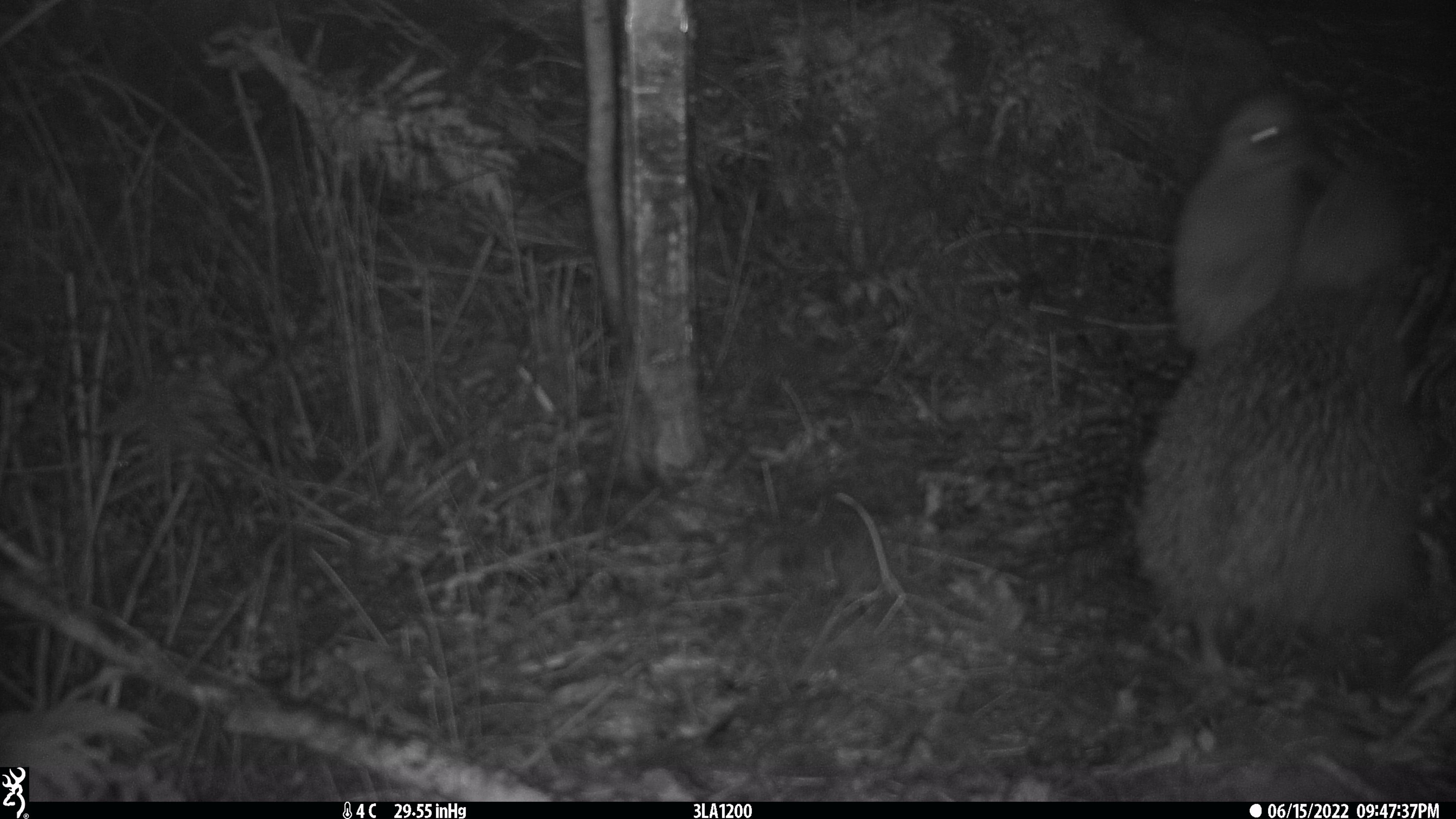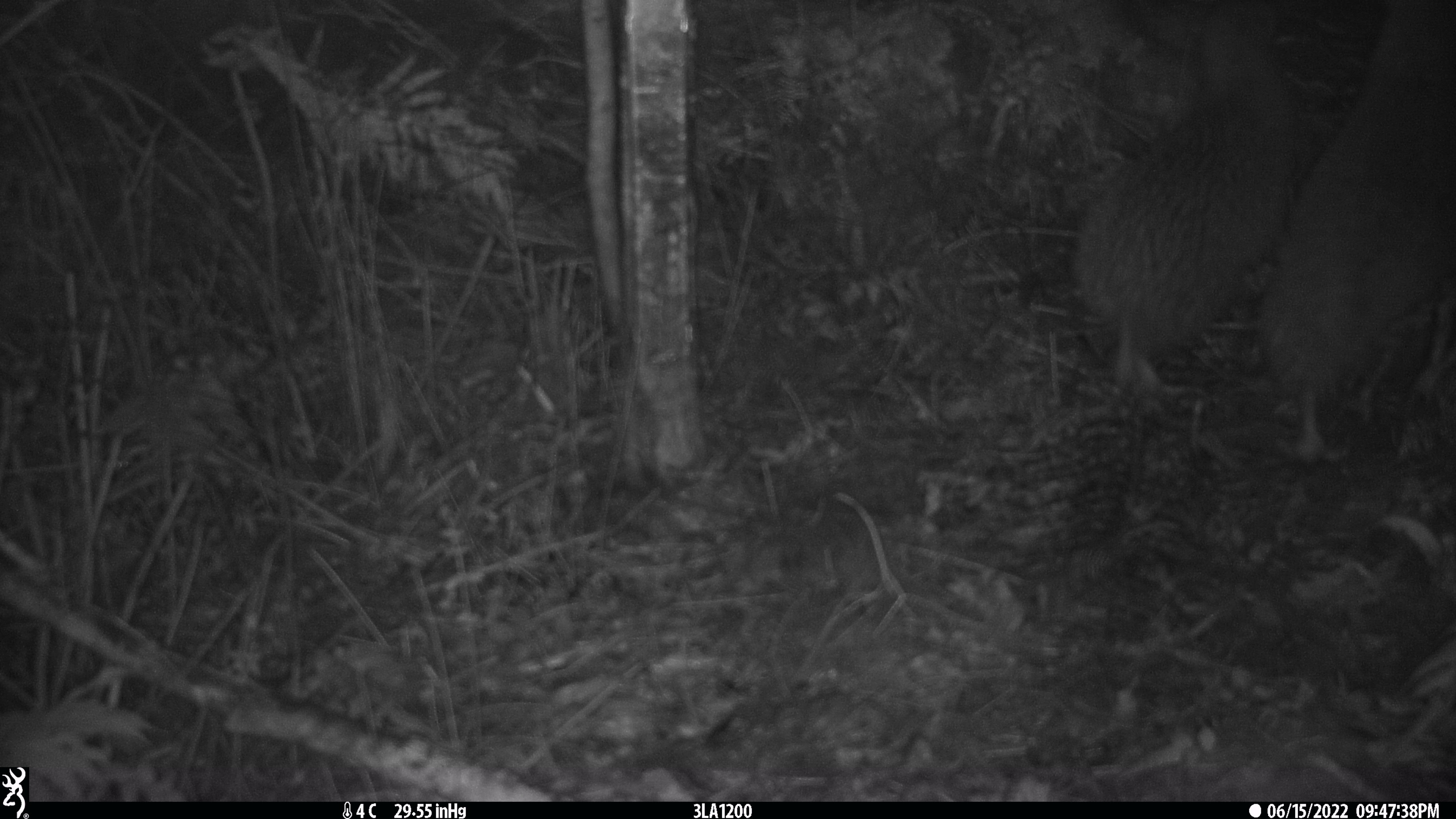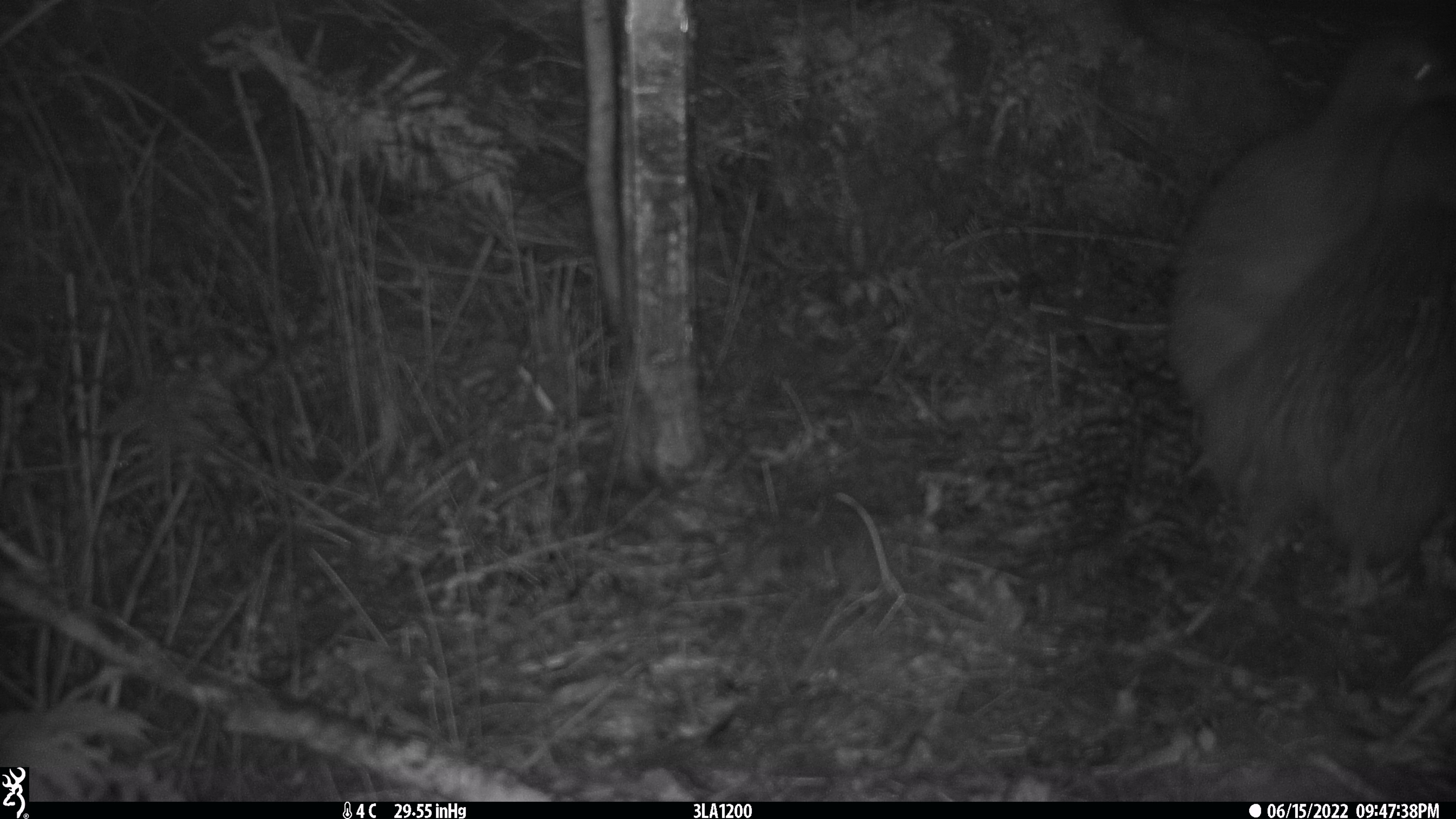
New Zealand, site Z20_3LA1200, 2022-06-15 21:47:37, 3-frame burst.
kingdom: Animalia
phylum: Chordata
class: Aves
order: Apterygiformes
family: Apterygidae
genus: Apteryx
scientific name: Apteryx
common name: kiwi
Kiwi (Apteryx).